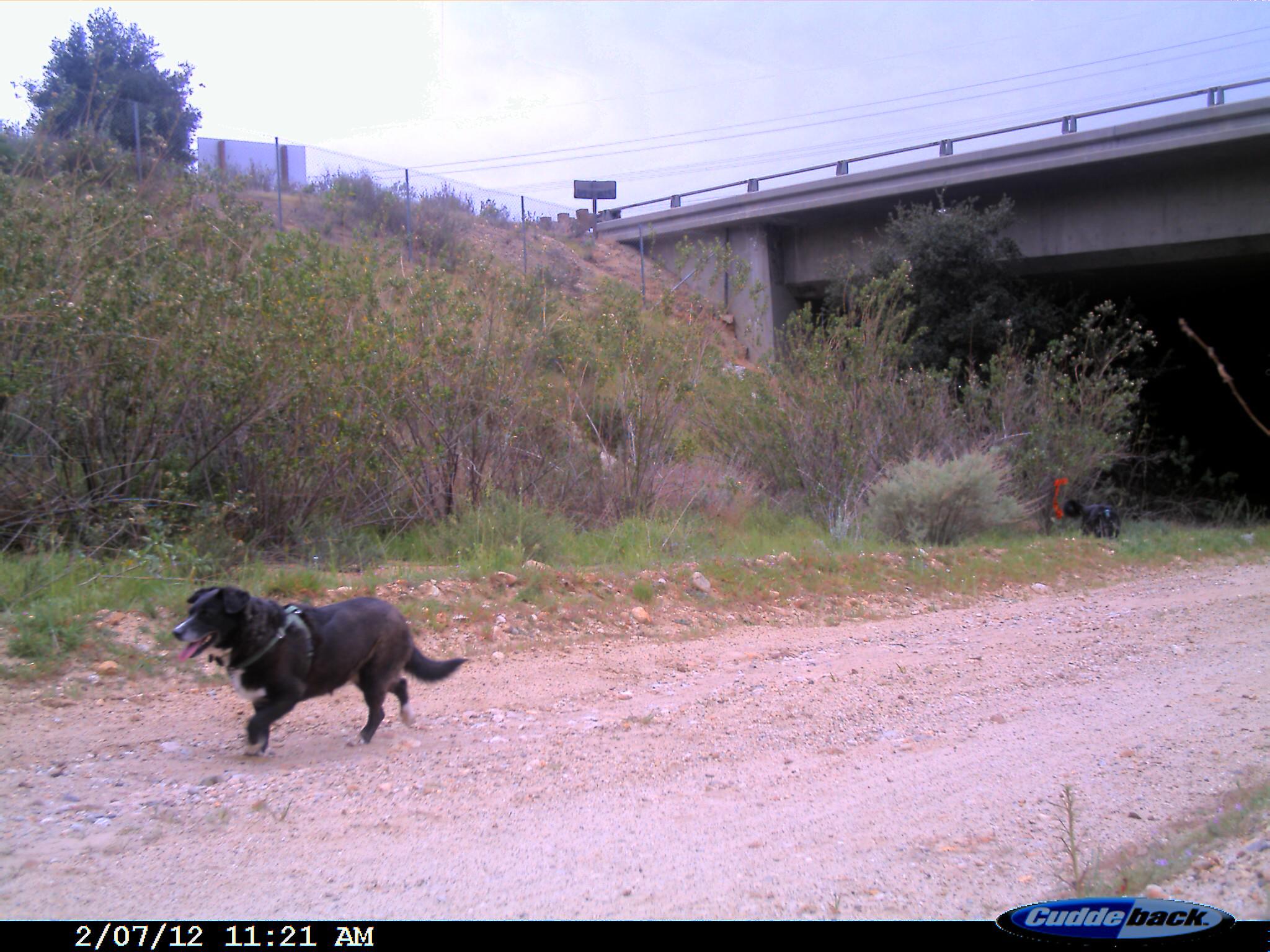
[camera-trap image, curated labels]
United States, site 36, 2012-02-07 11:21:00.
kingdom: Animalia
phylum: Chordata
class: Mammalia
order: Carnivora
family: Canidae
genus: Canis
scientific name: Canis familiaris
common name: domestic dog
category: dog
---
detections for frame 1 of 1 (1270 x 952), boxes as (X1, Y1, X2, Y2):
dog: (171, 586, 467, 759); (1060, 498, 1122, 540)